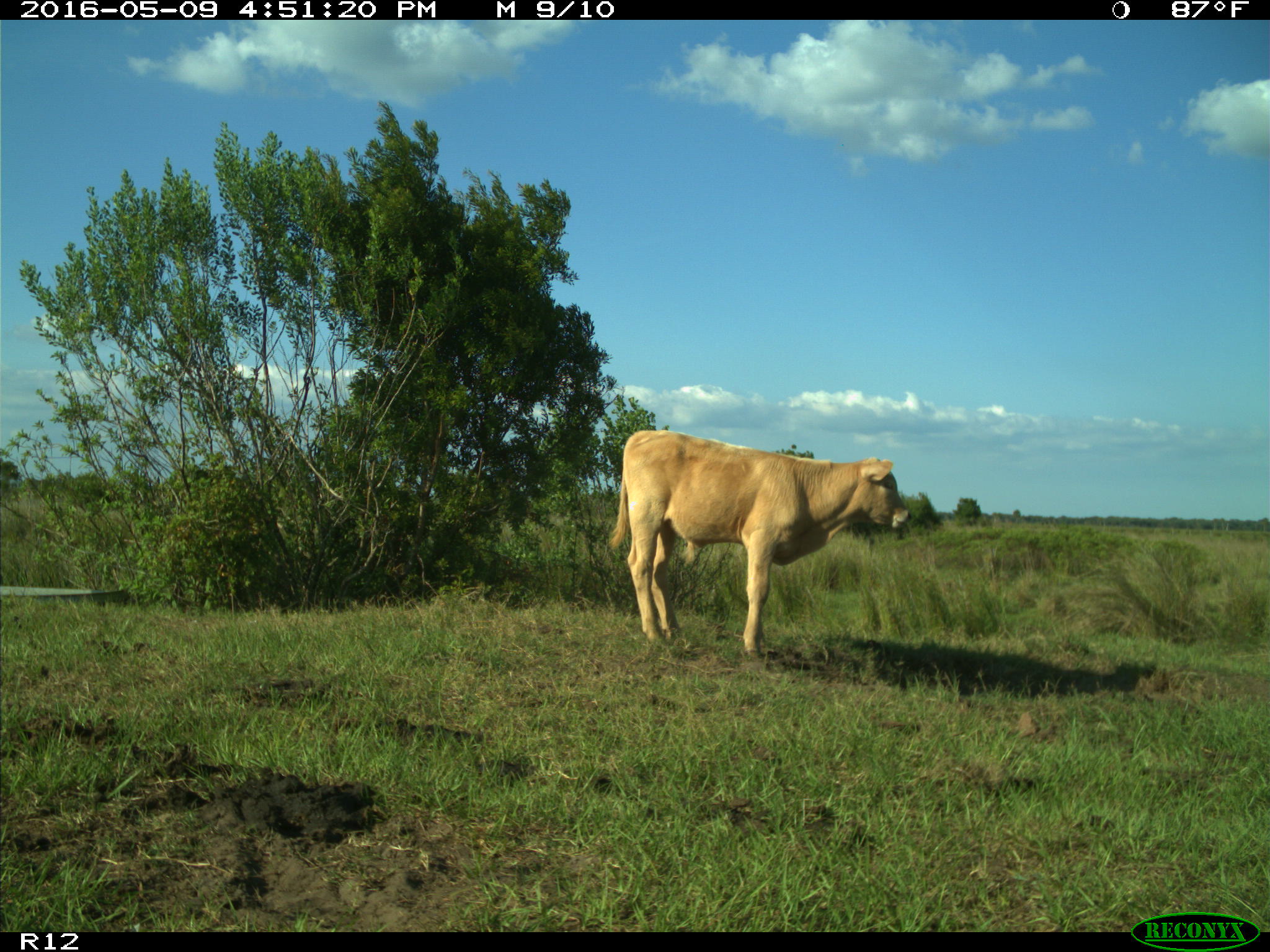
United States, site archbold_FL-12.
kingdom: Animalia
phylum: Chordata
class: Mammalia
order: Artiodactyla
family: Bovidae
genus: Bos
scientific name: Bos taurus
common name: domestic cow